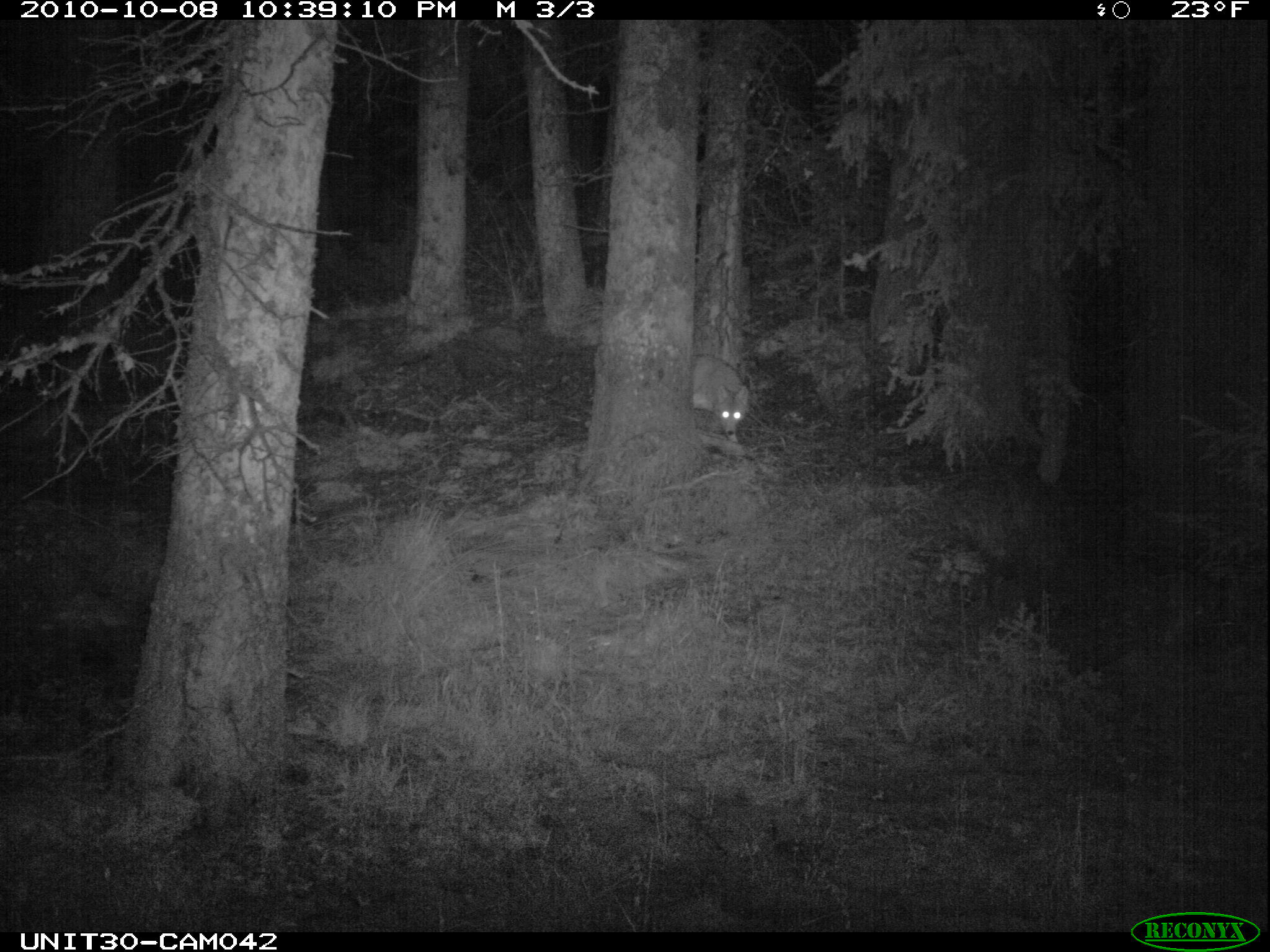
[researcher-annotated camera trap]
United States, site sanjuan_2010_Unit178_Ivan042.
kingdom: Animalia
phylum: Chordata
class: Mammalia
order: Carnivora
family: Canidae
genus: Canis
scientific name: Canis latrans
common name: coyote